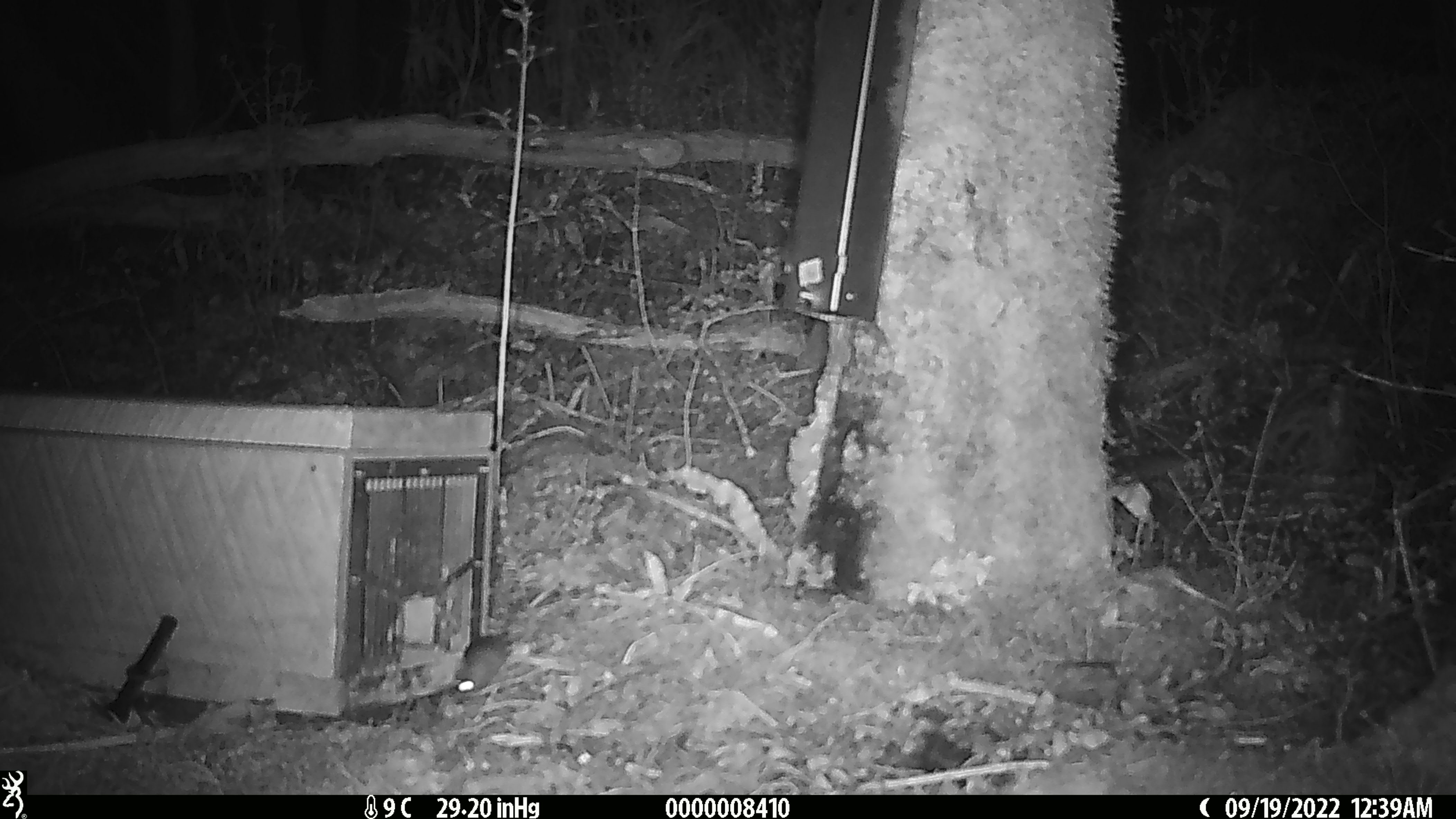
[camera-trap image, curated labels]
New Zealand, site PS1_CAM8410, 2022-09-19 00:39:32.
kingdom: Animalia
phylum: Chordata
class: Mammalia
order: Rodentia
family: Muridae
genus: Mus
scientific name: Mus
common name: mouse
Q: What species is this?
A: Mouse (Mus).